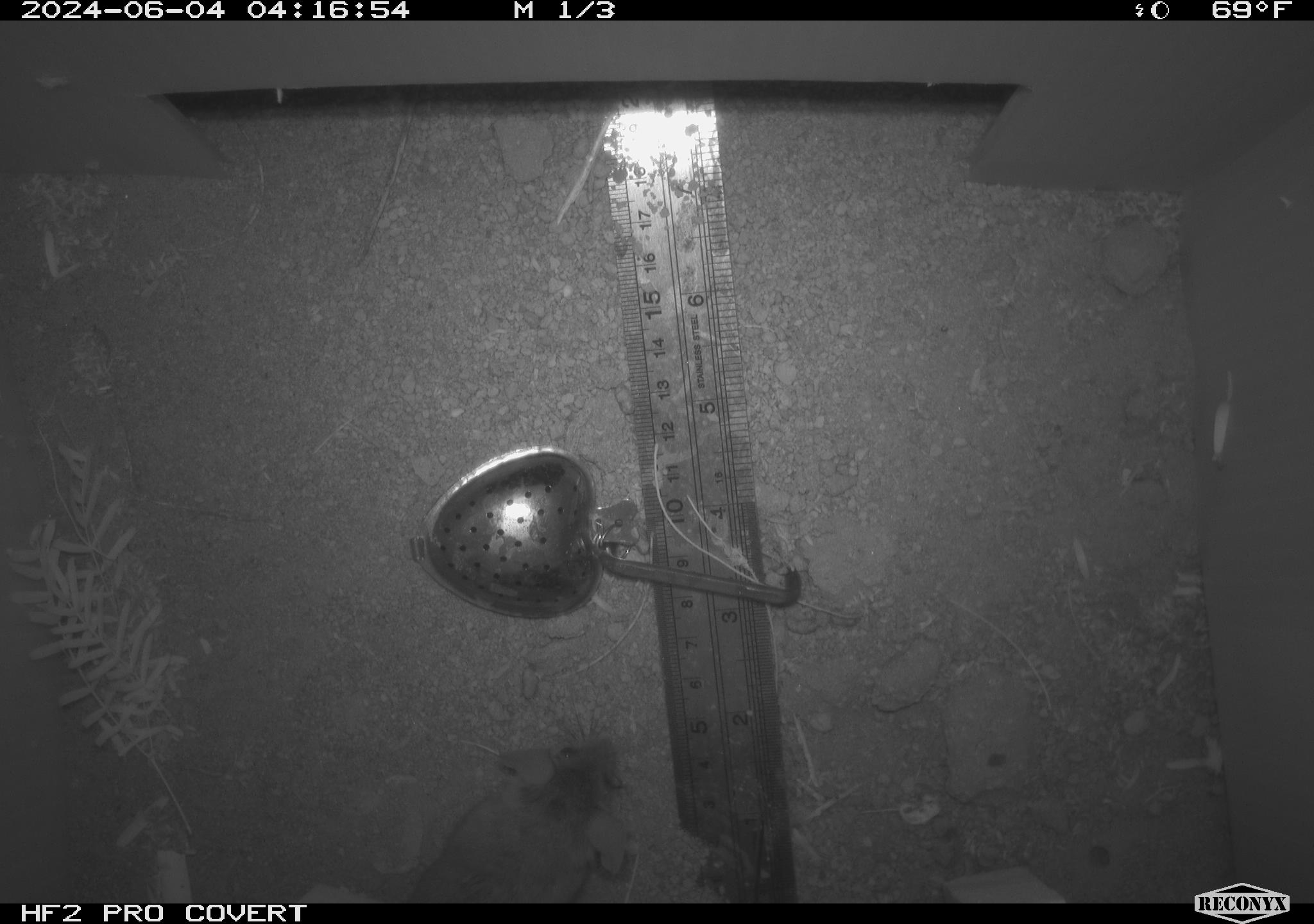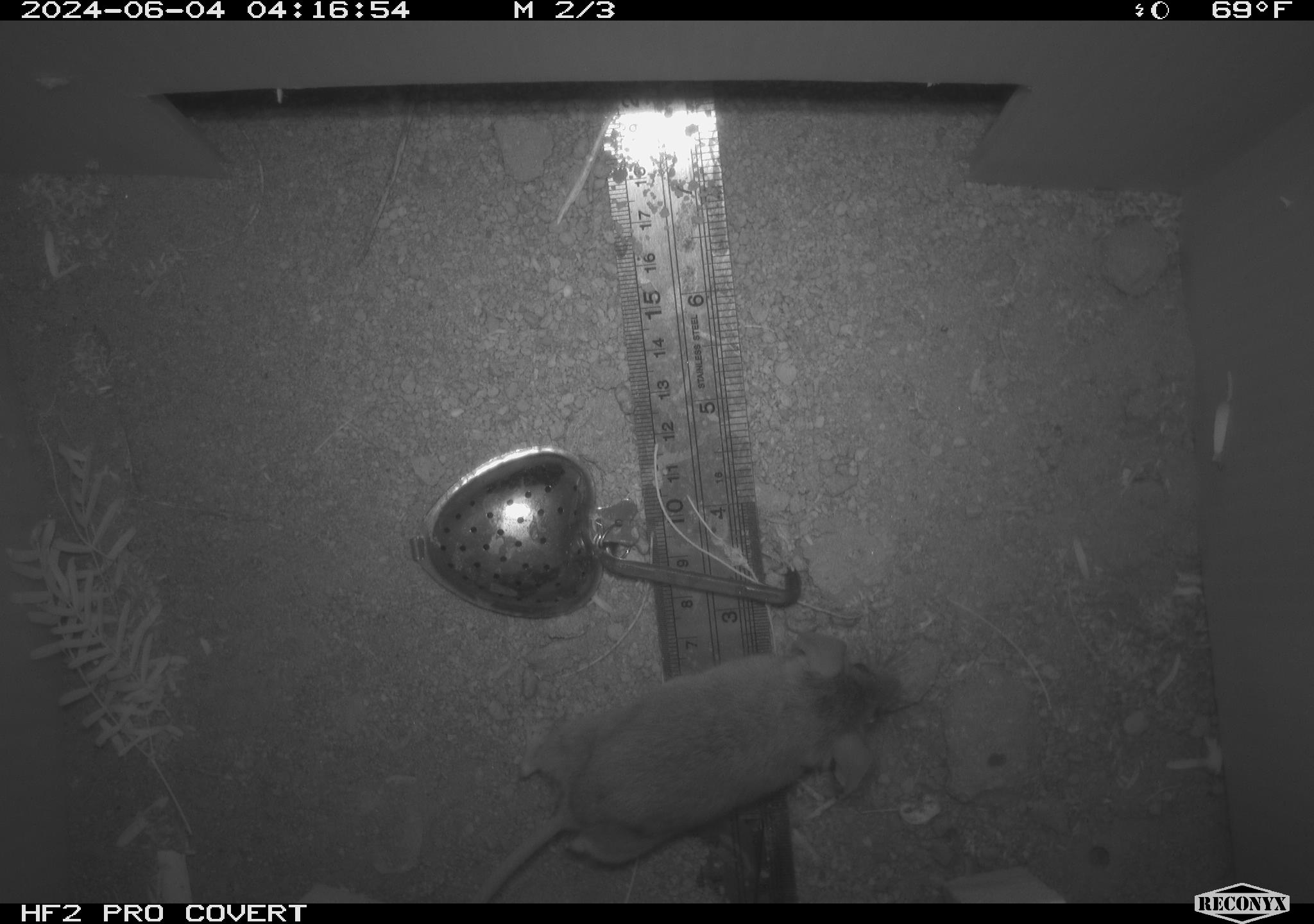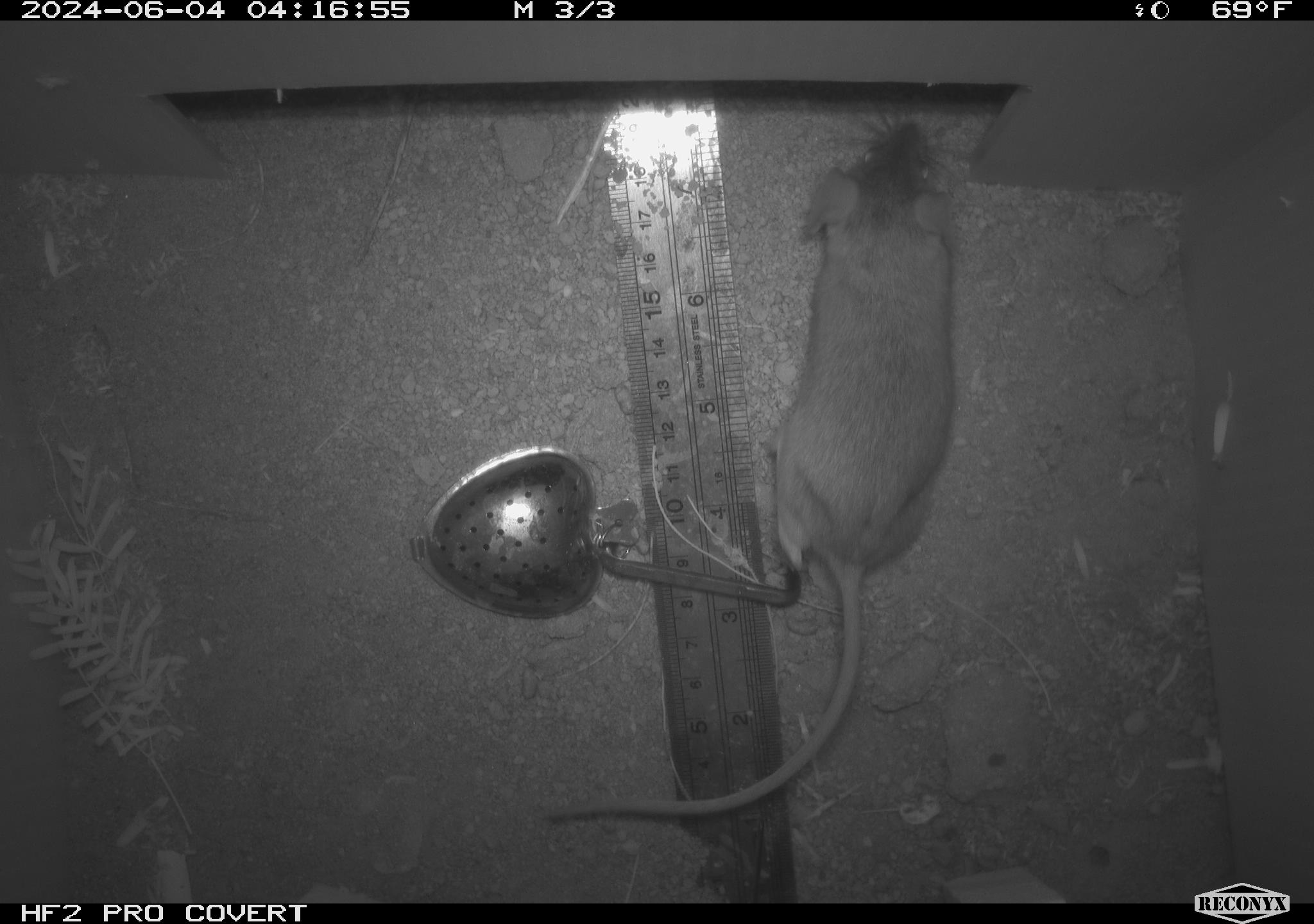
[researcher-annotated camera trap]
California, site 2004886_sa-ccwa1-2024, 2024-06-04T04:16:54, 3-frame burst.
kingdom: Animalia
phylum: Chordata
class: Mammalia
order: Rodentia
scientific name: Rodentia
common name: mouse species